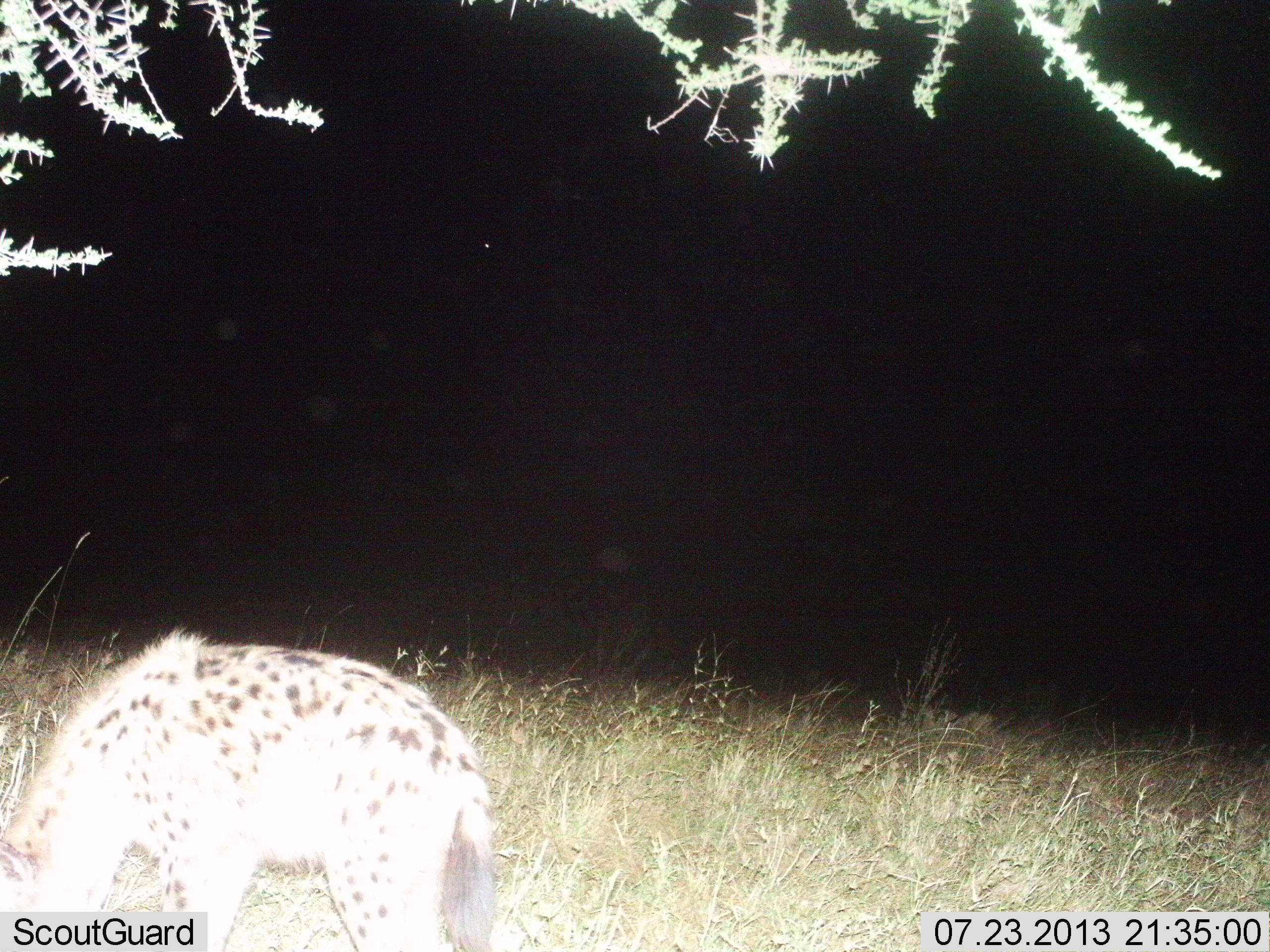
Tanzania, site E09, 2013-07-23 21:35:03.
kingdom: Animalia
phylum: Chordata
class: Mammalia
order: Carnivora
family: Hyaenidae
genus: Crocuta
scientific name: Crocuta crocuta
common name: spotted hyena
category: hyenaspotted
Hyenaspotted (spotted hyena) (Crocuta crocuta), count 1. Behavior (volunteer vote fractions): standing 63%, resting 0%, moving 8%, interacting 3%. Young present (vote fraction): 0%. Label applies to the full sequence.